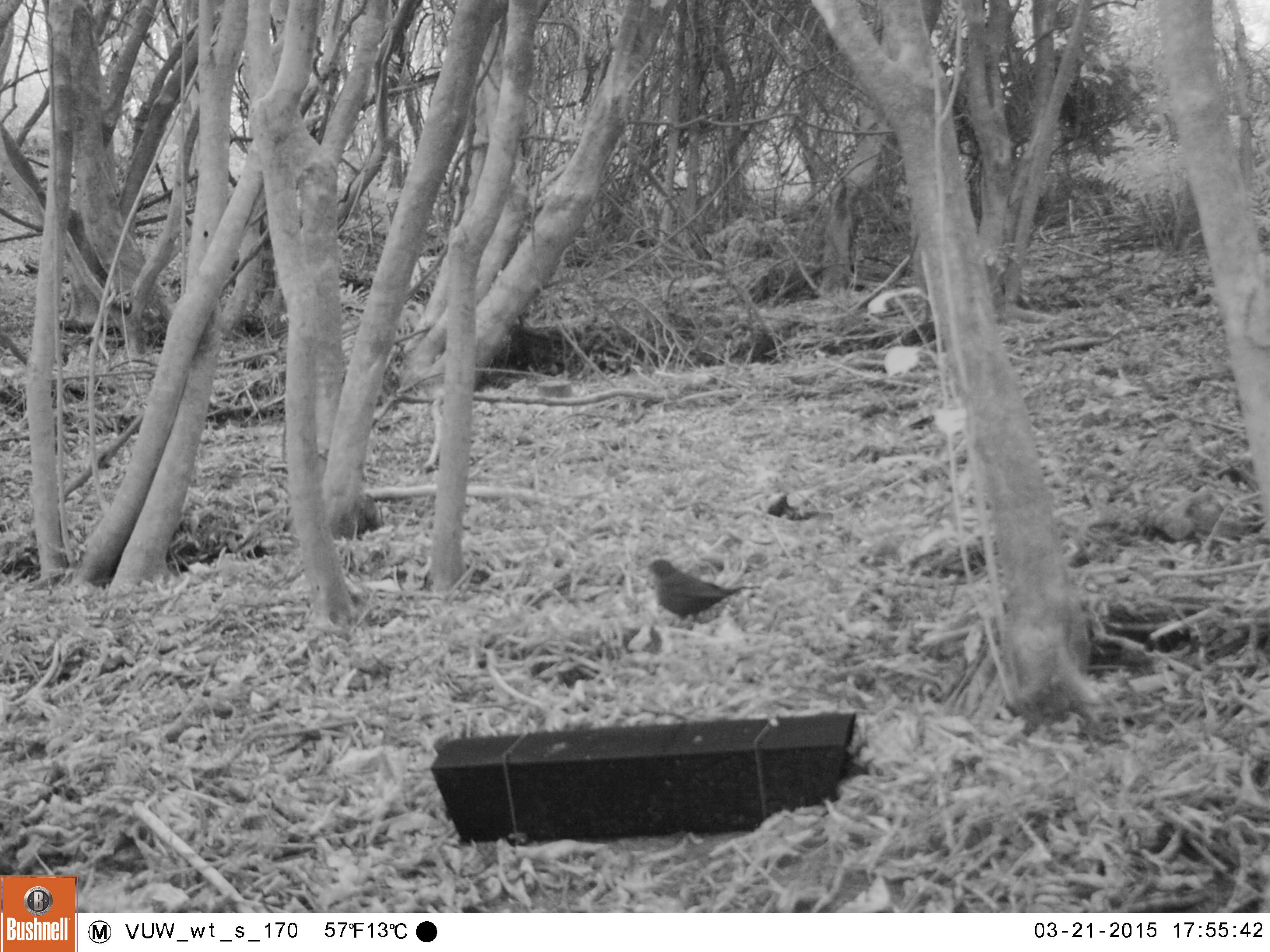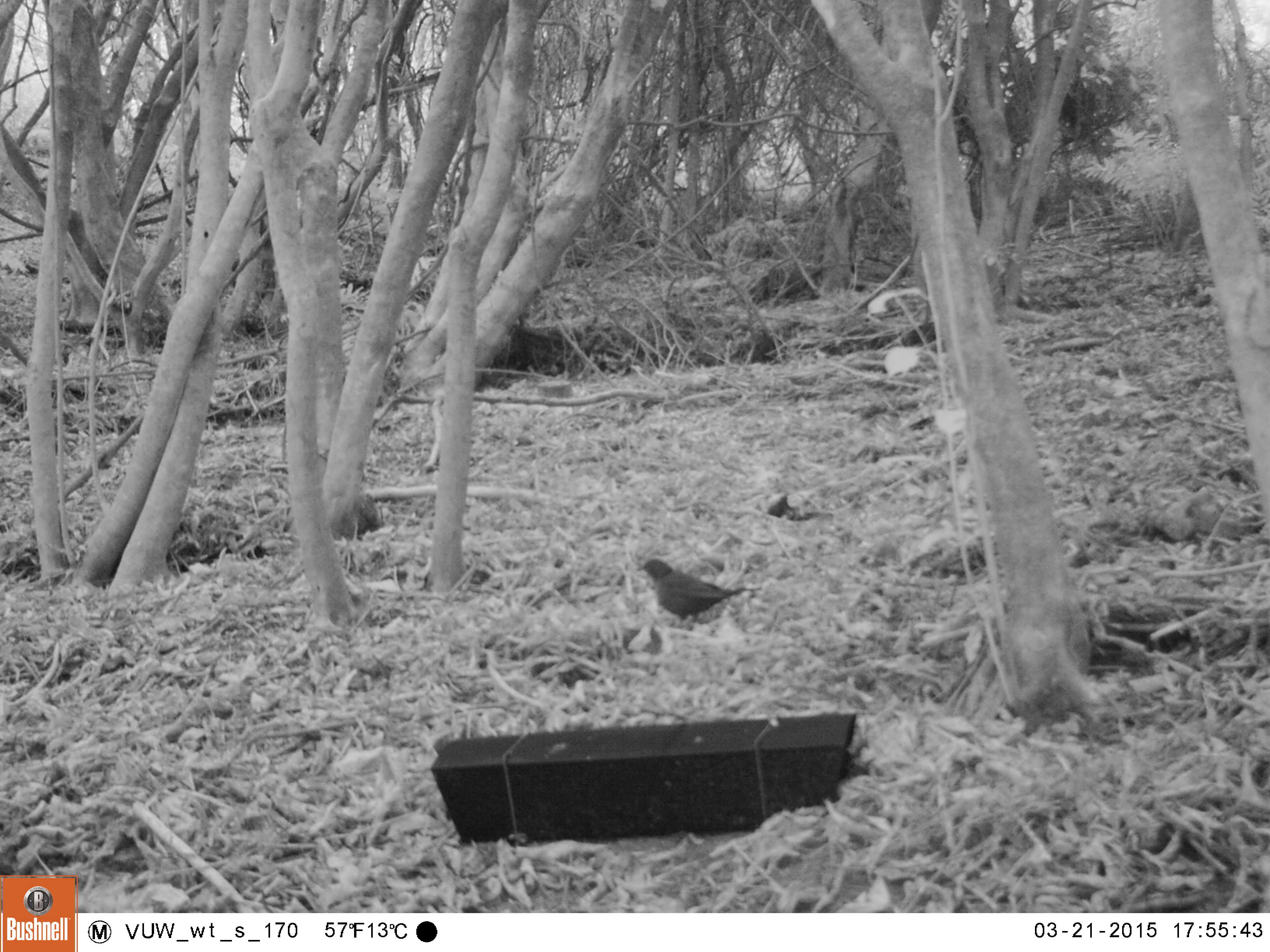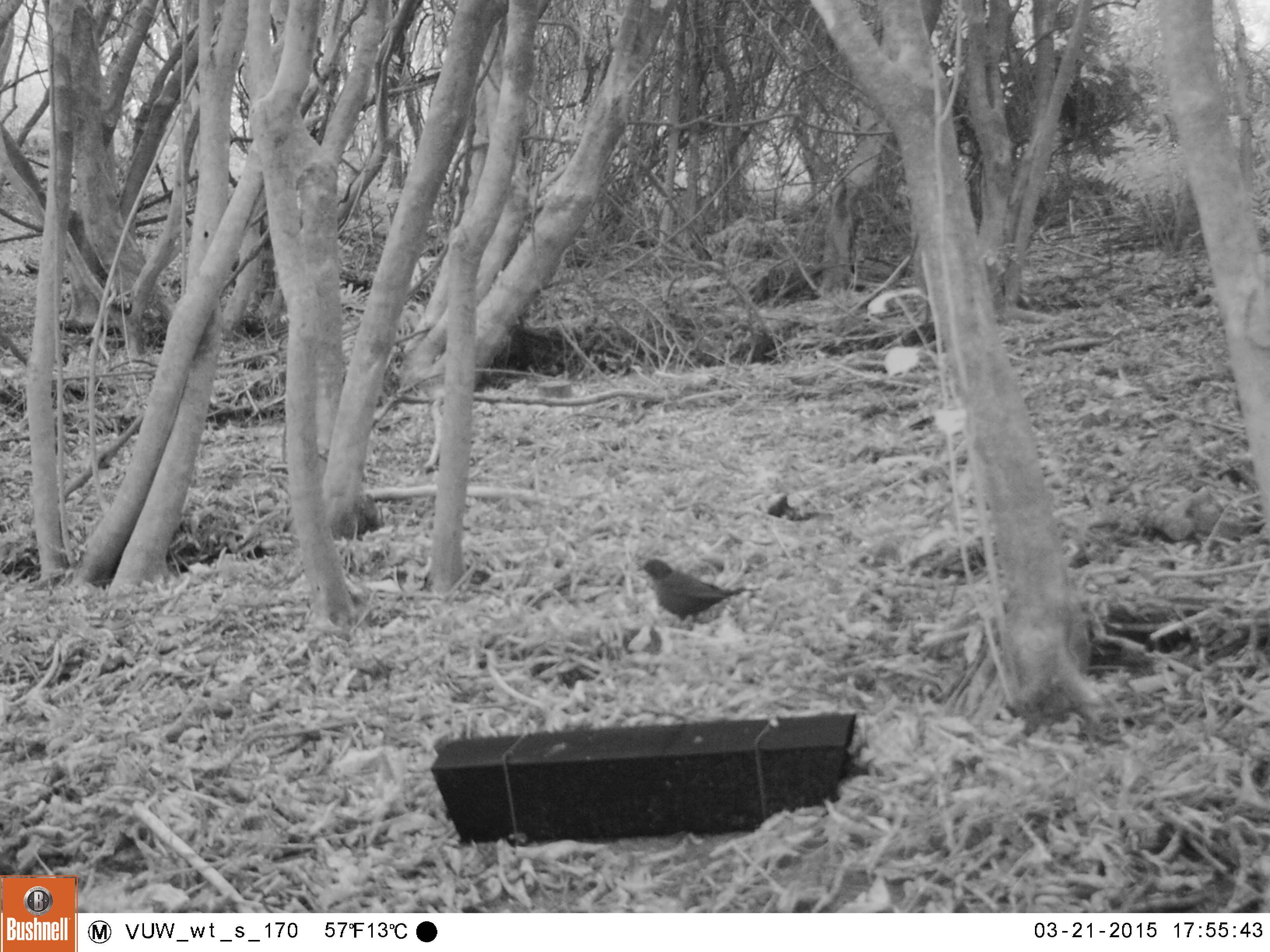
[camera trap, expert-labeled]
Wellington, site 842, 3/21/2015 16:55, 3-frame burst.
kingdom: Animalia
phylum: Chordata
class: Aves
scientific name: Aves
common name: bird